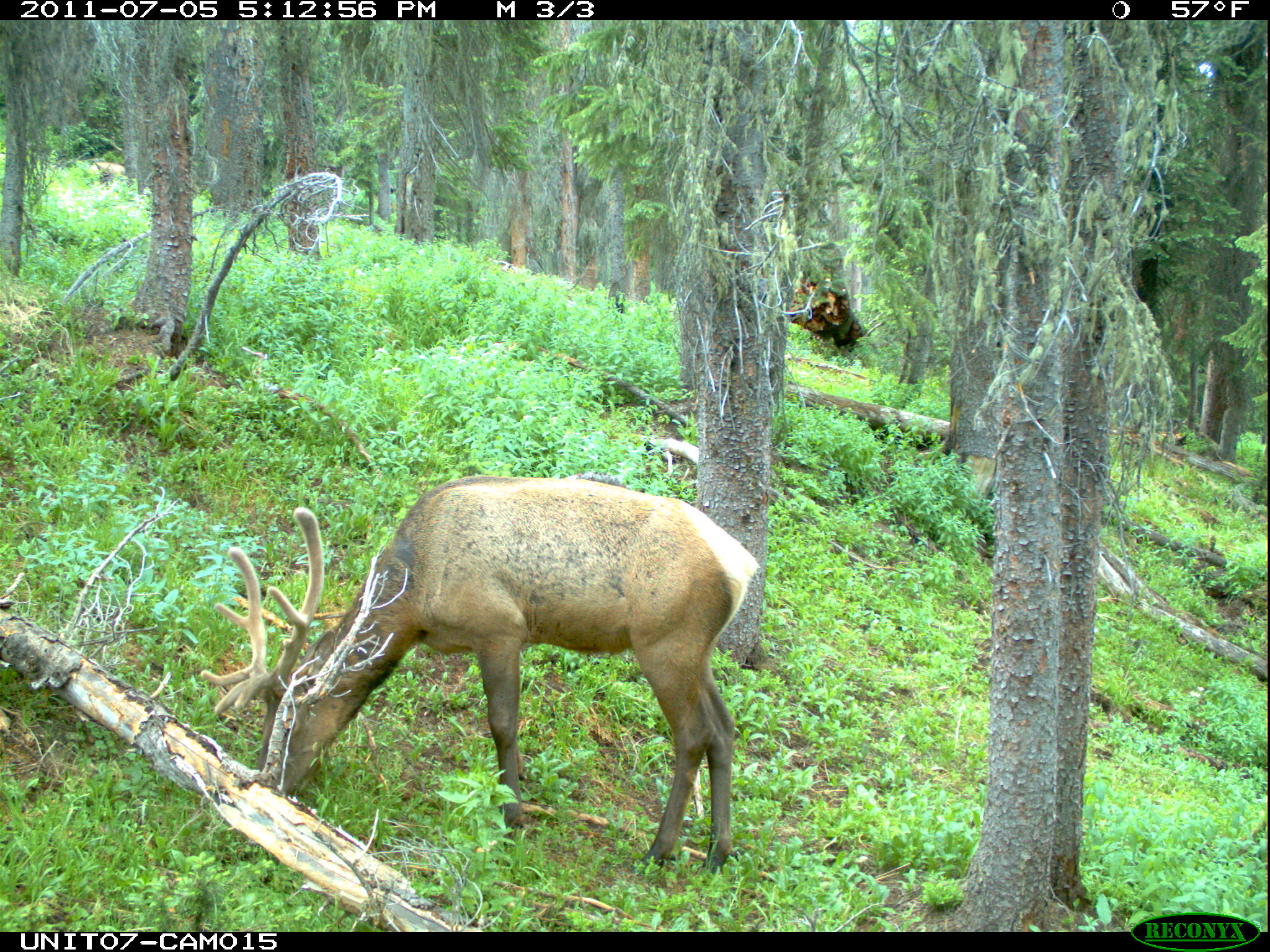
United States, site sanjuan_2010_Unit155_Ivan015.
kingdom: Animalia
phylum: Chordata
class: Mammalia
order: Artiodactyla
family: Cervidae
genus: Cervus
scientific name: Cervus elaphus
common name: red deer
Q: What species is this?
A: Cervus elaphus (red deer).